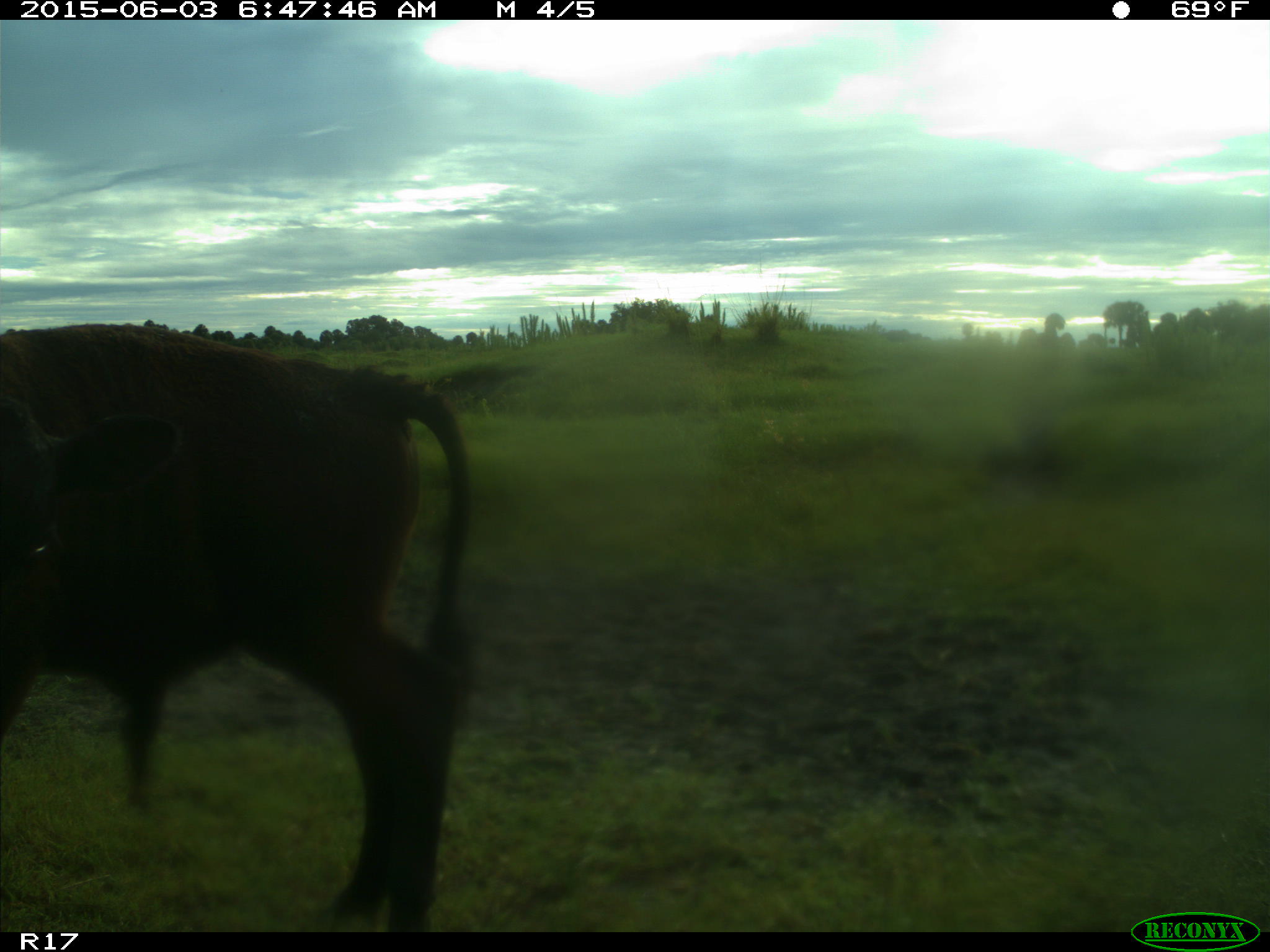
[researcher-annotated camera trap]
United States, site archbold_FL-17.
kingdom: Animalia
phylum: Chordata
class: Mammalia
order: Artiodactyla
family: Bovidae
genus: Bos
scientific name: Bos taurus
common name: domestic cow